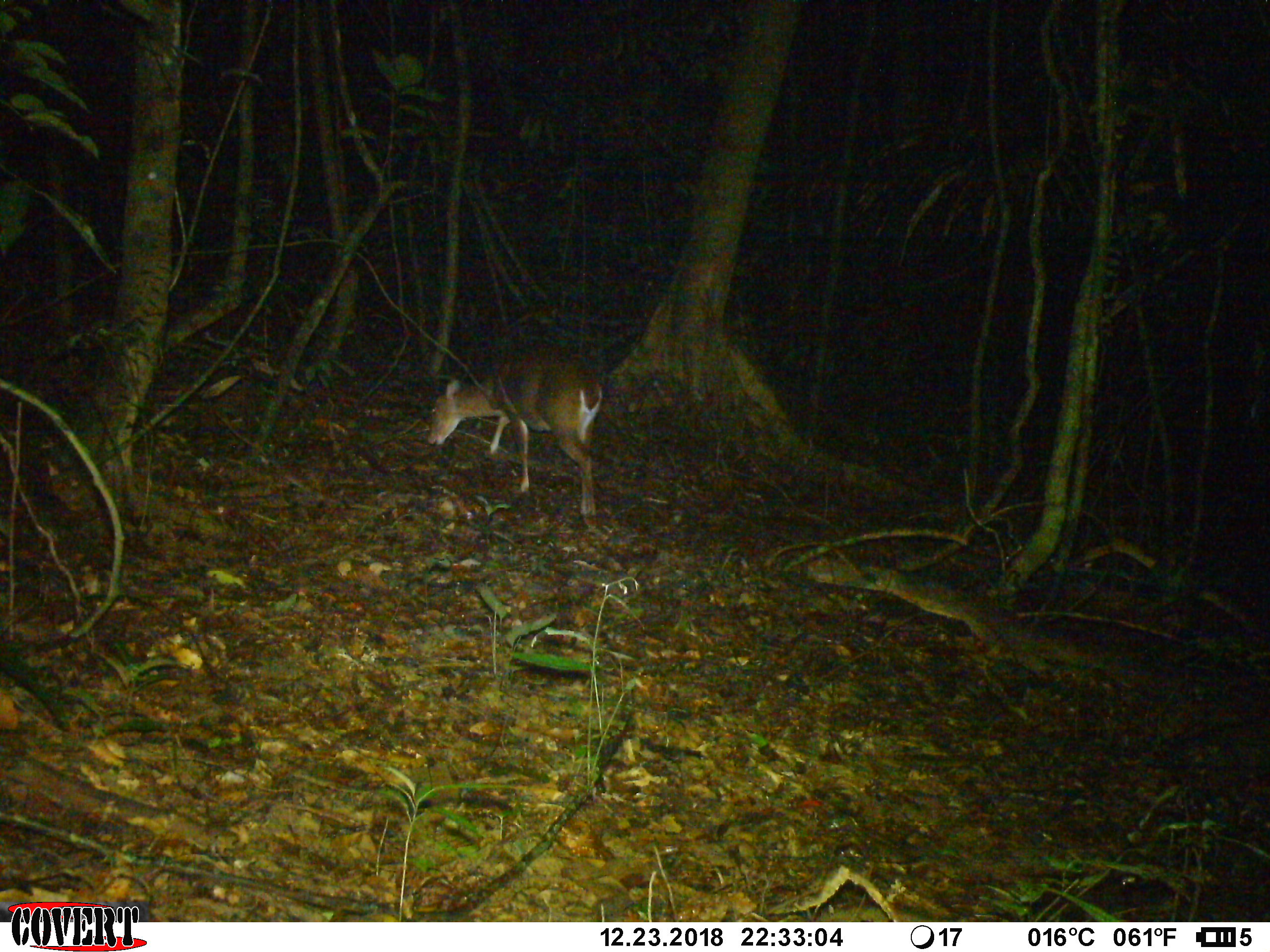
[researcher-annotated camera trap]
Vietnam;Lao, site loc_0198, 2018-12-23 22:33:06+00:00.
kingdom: Animalia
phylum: Chordata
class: Mammalia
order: Artiodactyla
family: Cervidae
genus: Muntiacus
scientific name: Muntiacus vuquangensis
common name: large-antlered muntjac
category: large antlered muntjac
Large antlered muntjac (large-antlered muntjac) (Muntiacus vuquangensis). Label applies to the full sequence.